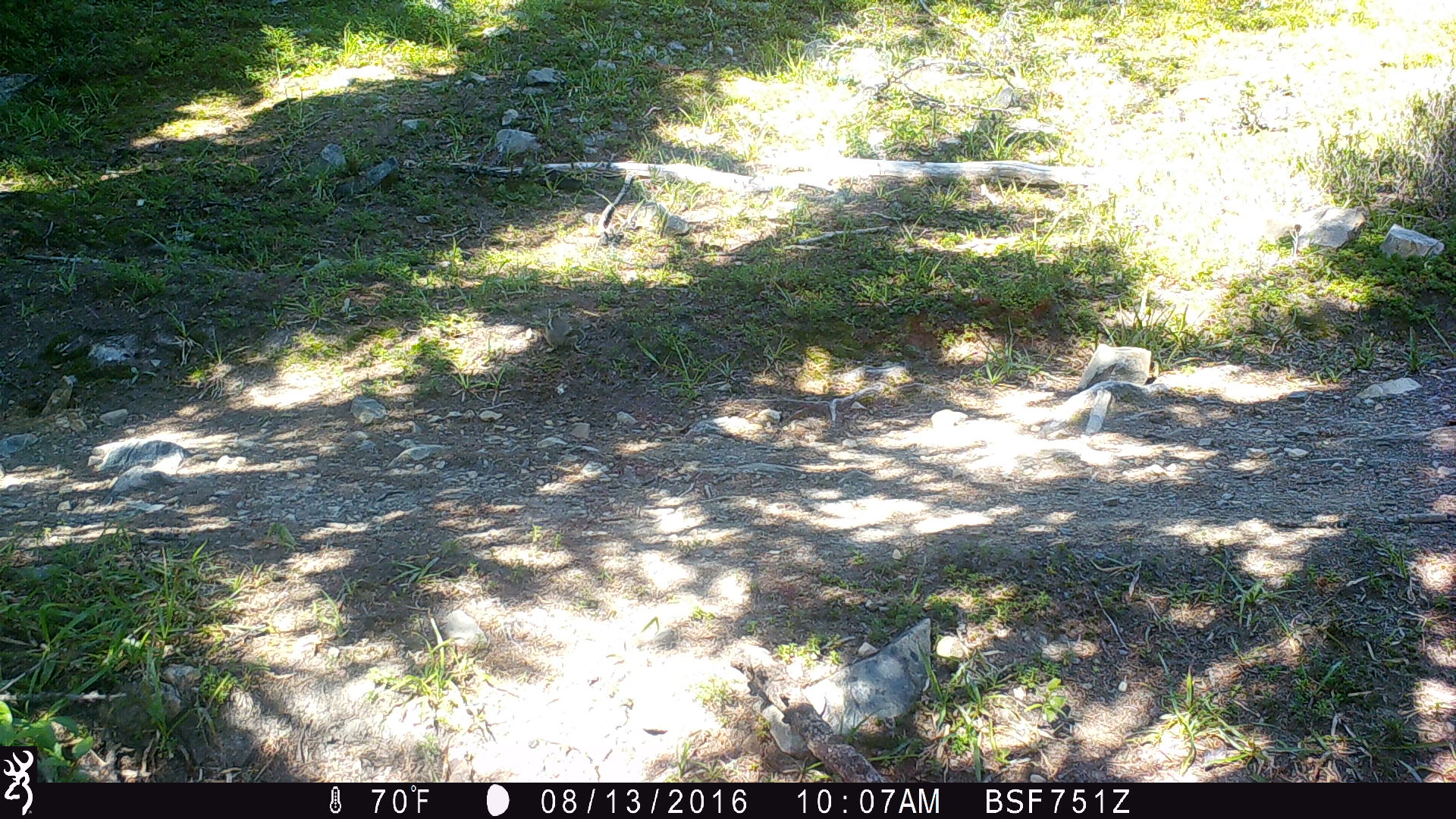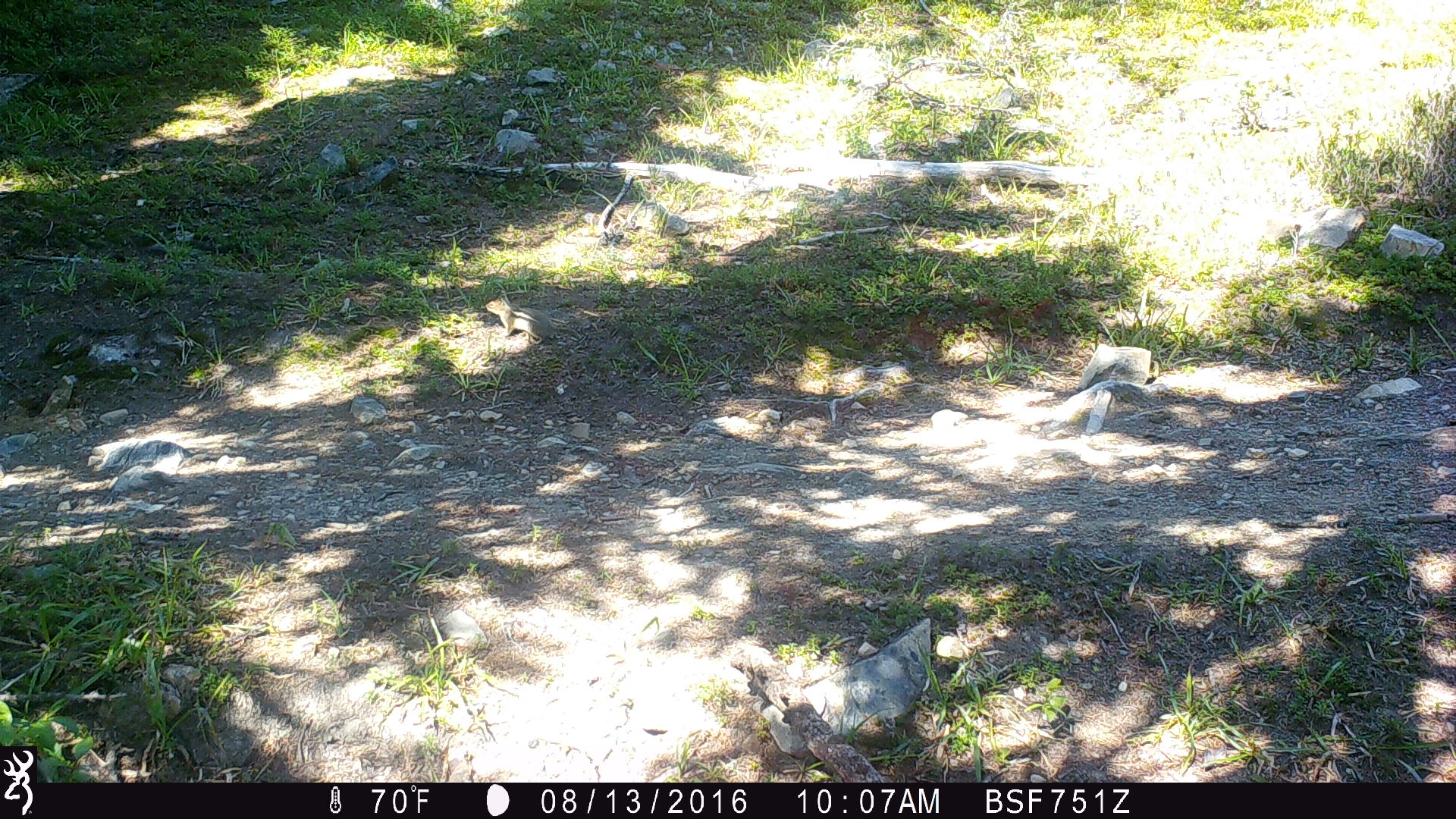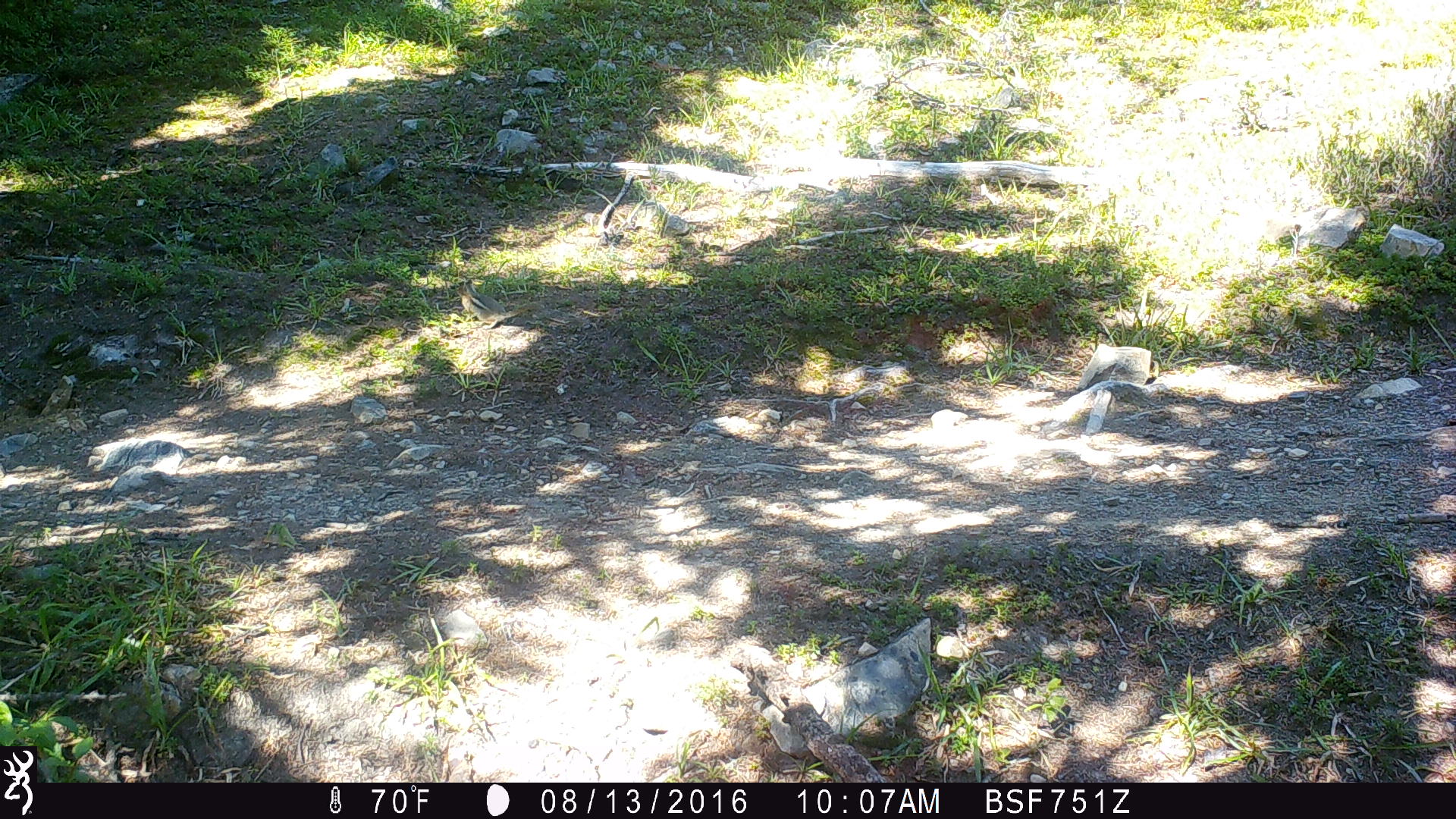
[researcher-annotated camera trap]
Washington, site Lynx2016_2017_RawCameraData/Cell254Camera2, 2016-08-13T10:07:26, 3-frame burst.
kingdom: Animalia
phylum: Chordata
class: Mammalia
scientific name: Mammalia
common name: small mammal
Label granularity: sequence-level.